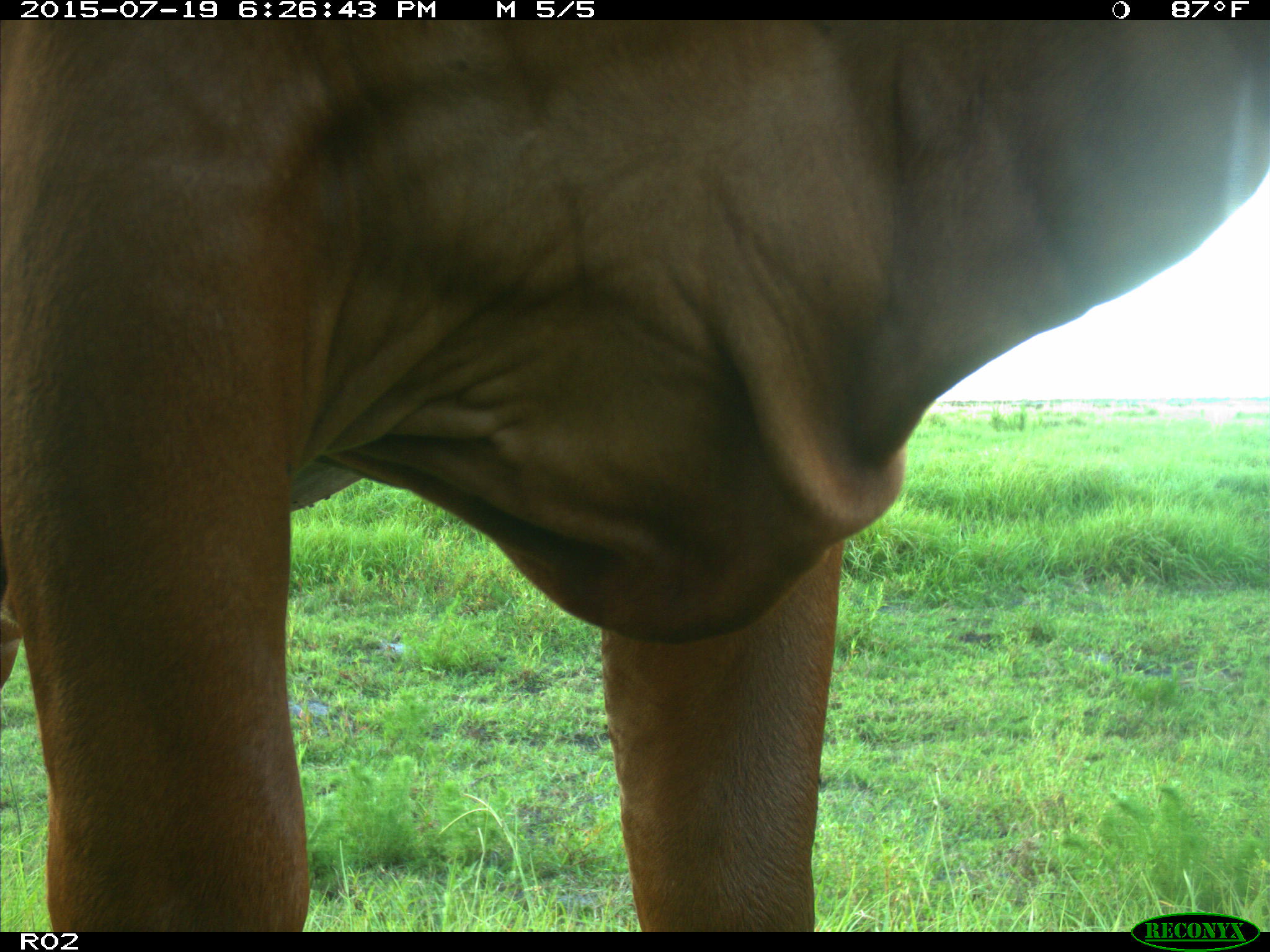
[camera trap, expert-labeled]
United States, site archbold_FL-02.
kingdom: Animalia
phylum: Chordata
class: Mammalia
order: Artiodactyla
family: Bovidae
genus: Bos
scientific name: Bos taurus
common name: domestic cow